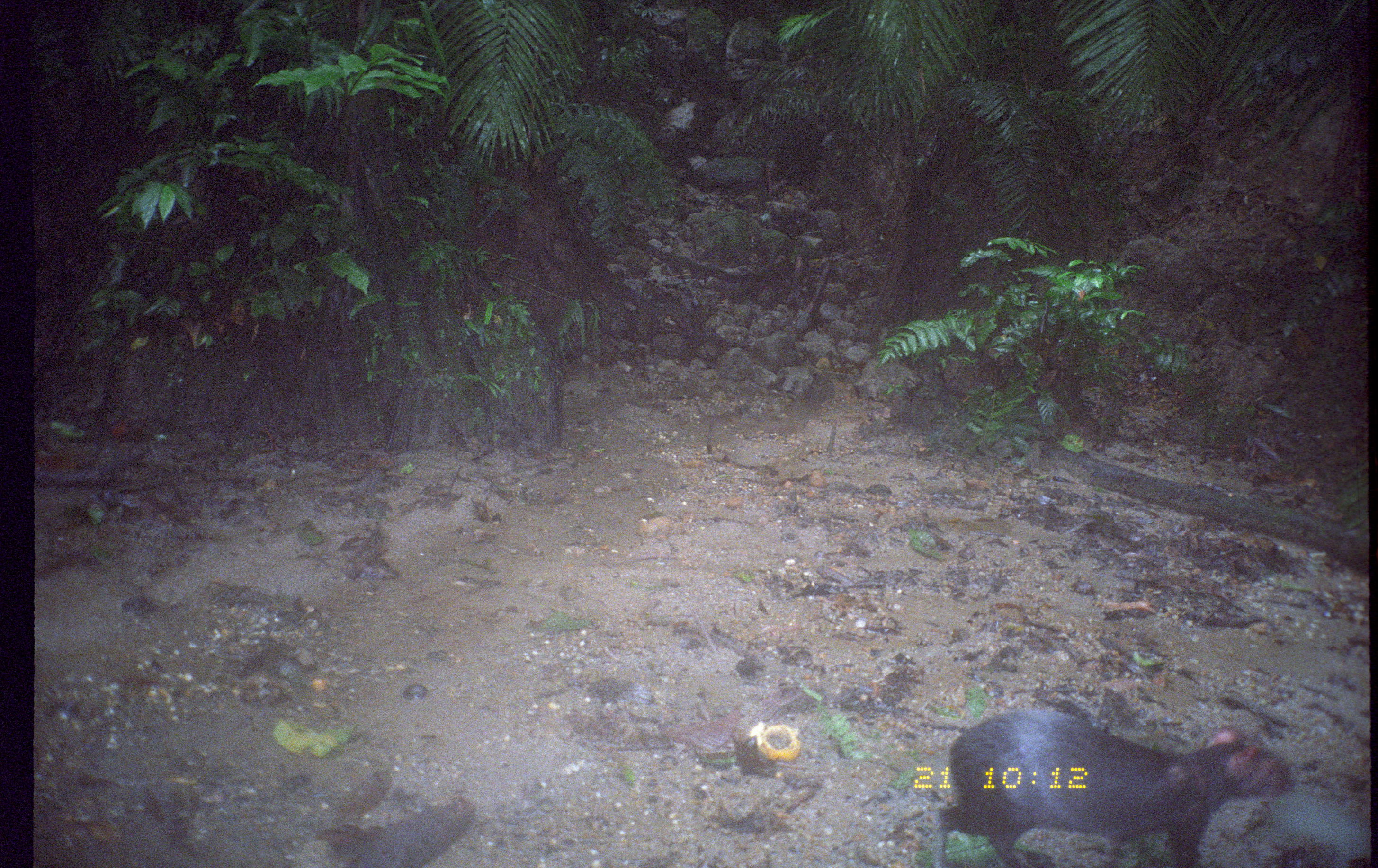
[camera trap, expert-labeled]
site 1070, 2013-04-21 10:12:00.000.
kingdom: Animalia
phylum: Chordata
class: Mammalia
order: Rodentia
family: Dasyproctidae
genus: Dasyprocta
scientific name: Dasyprocta fuliginosa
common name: black agouti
Dasyprocta fuliginosa (black agouti).